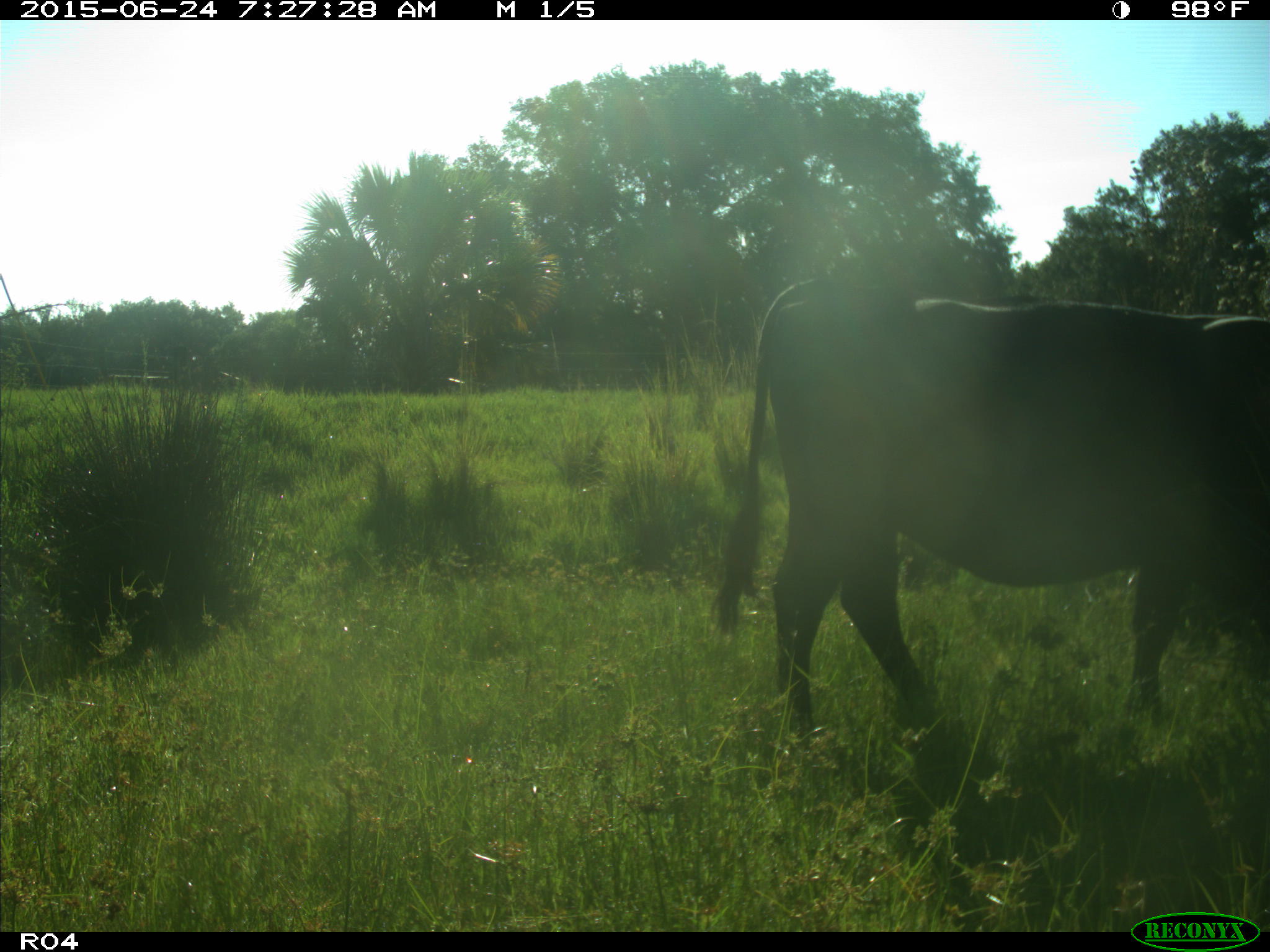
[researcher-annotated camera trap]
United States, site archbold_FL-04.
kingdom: Animalia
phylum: Chordata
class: Mammalia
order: Artiodactyla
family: Bovidae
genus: Bos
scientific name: Bos taurus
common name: domestic cow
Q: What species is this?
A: Bos taurus (domestic cow).